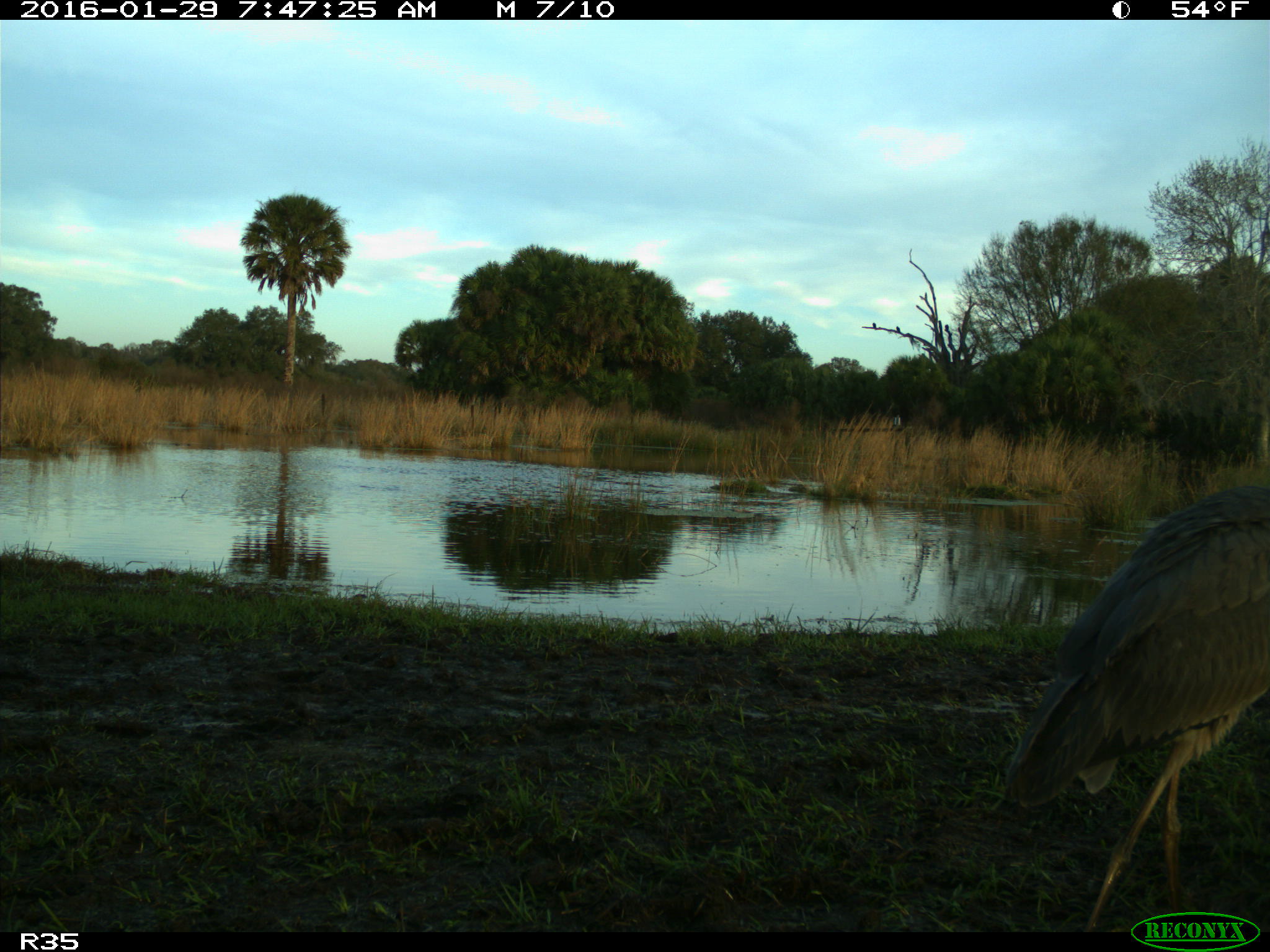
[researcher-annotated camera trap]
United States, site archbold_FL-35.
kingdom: Animalia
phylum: Chordata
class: Aves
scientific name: Aves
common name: birds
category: unidentified bird